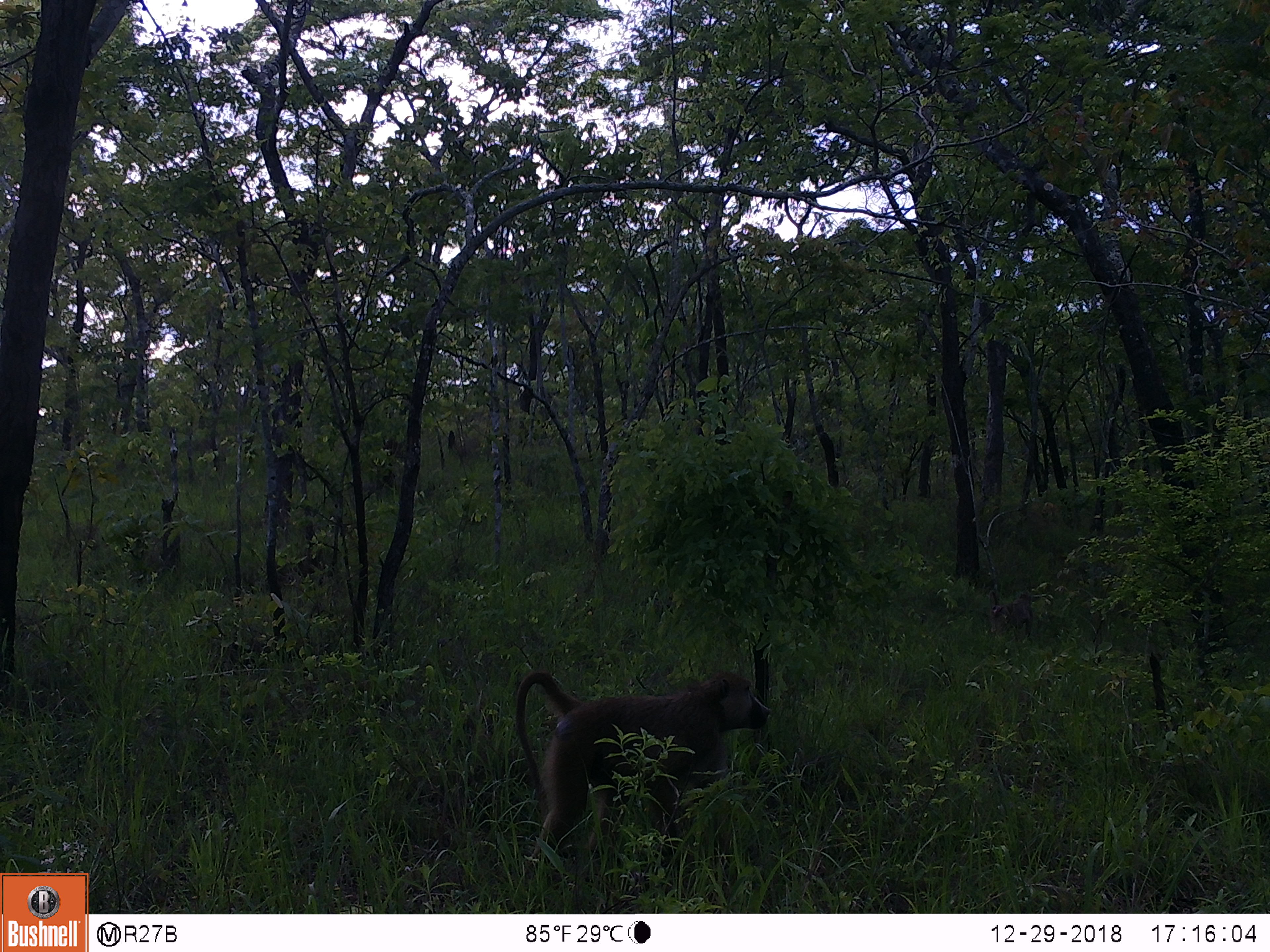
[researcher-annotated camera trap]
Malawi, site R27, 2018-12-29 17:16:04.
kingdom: Animalia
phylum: Chordata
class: Mammalia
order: Primates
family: Cercopithecidae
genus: Papio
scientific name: Papio cynocephalus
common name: yellow baboon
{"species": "yellow baboon (Papio cynocephalus)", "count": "1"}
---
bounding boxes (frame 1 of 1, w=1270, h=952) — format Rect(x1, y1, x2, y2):
yellow baboon: Rect(502, 654, 777, 894)